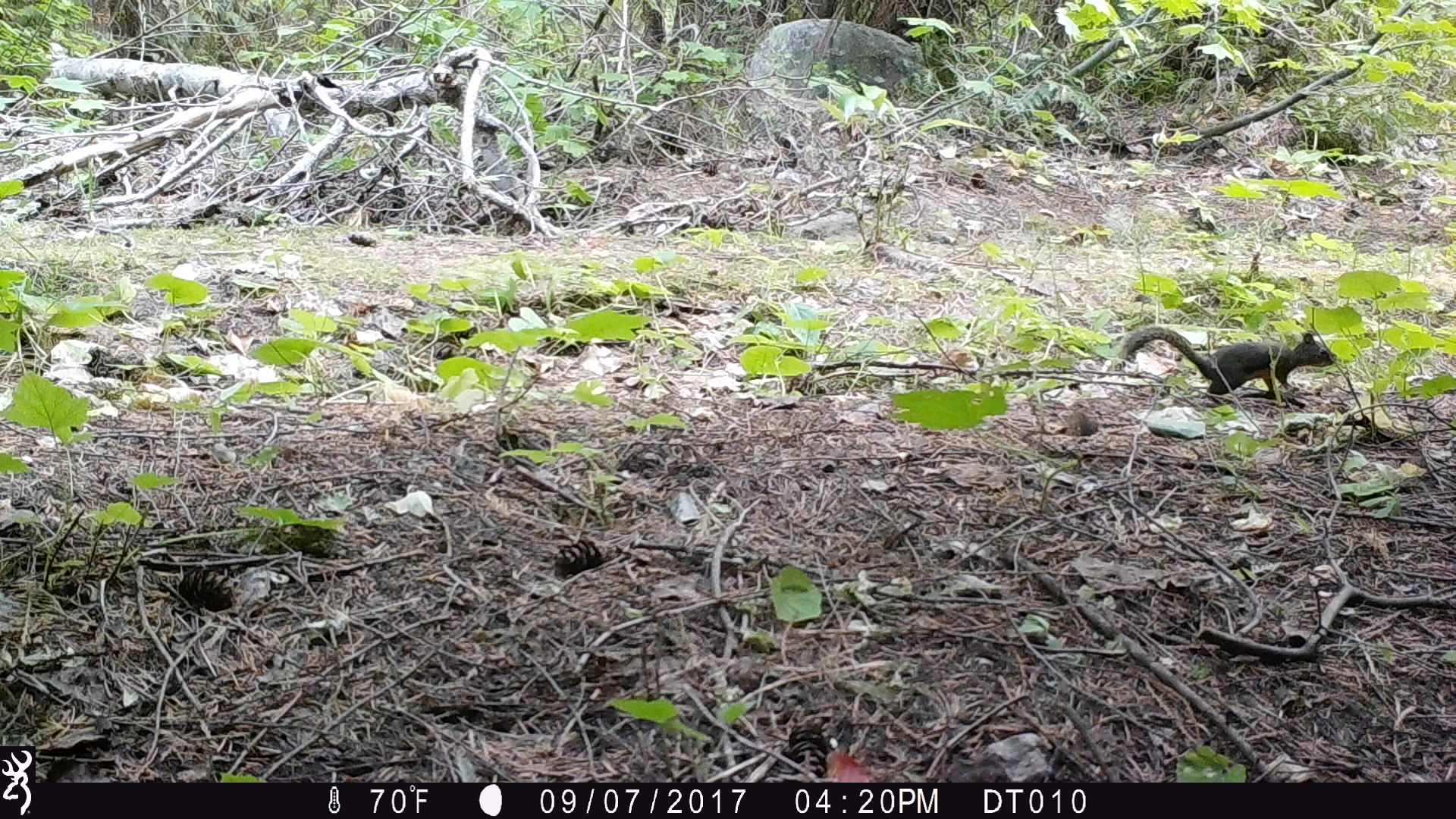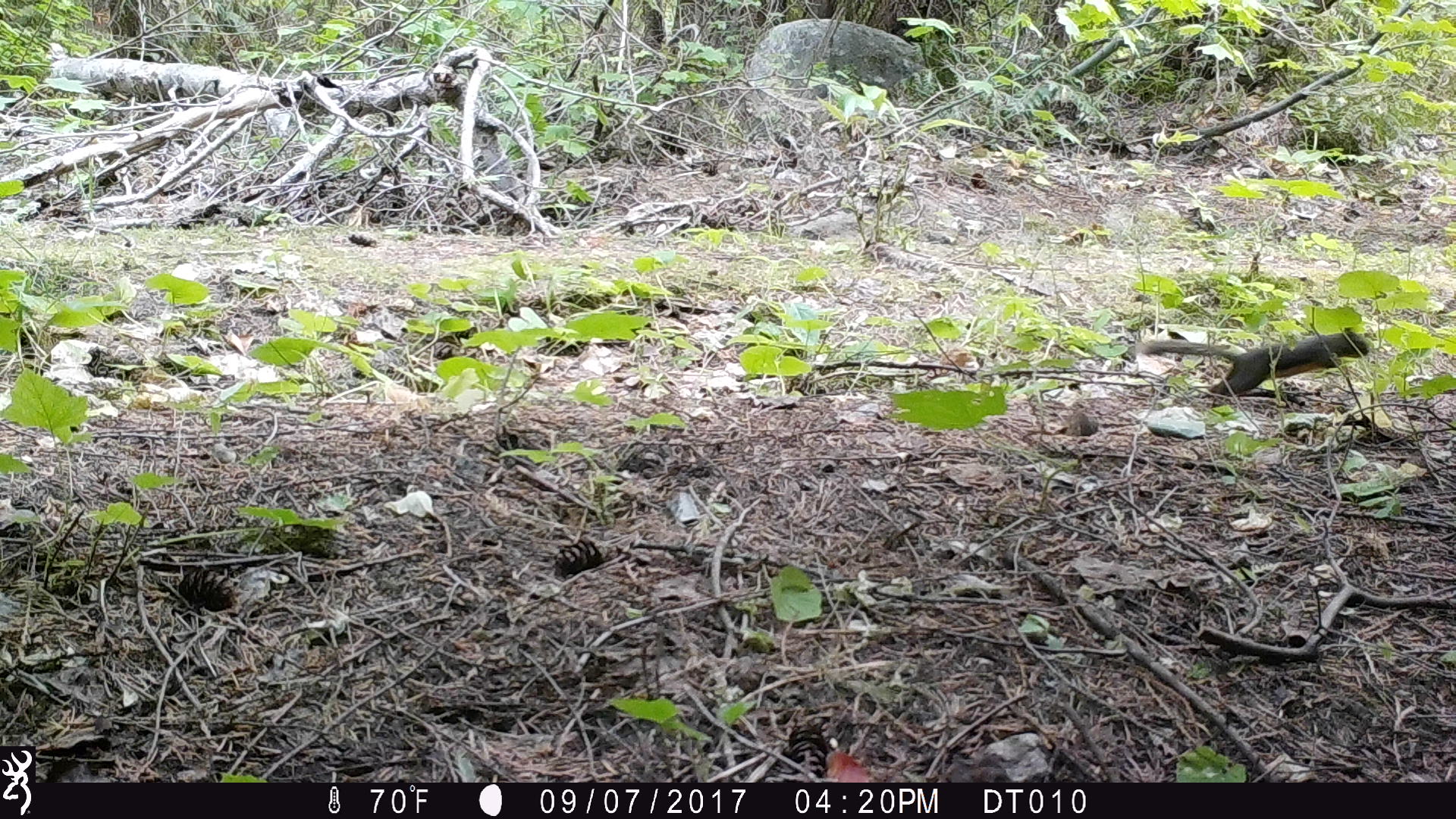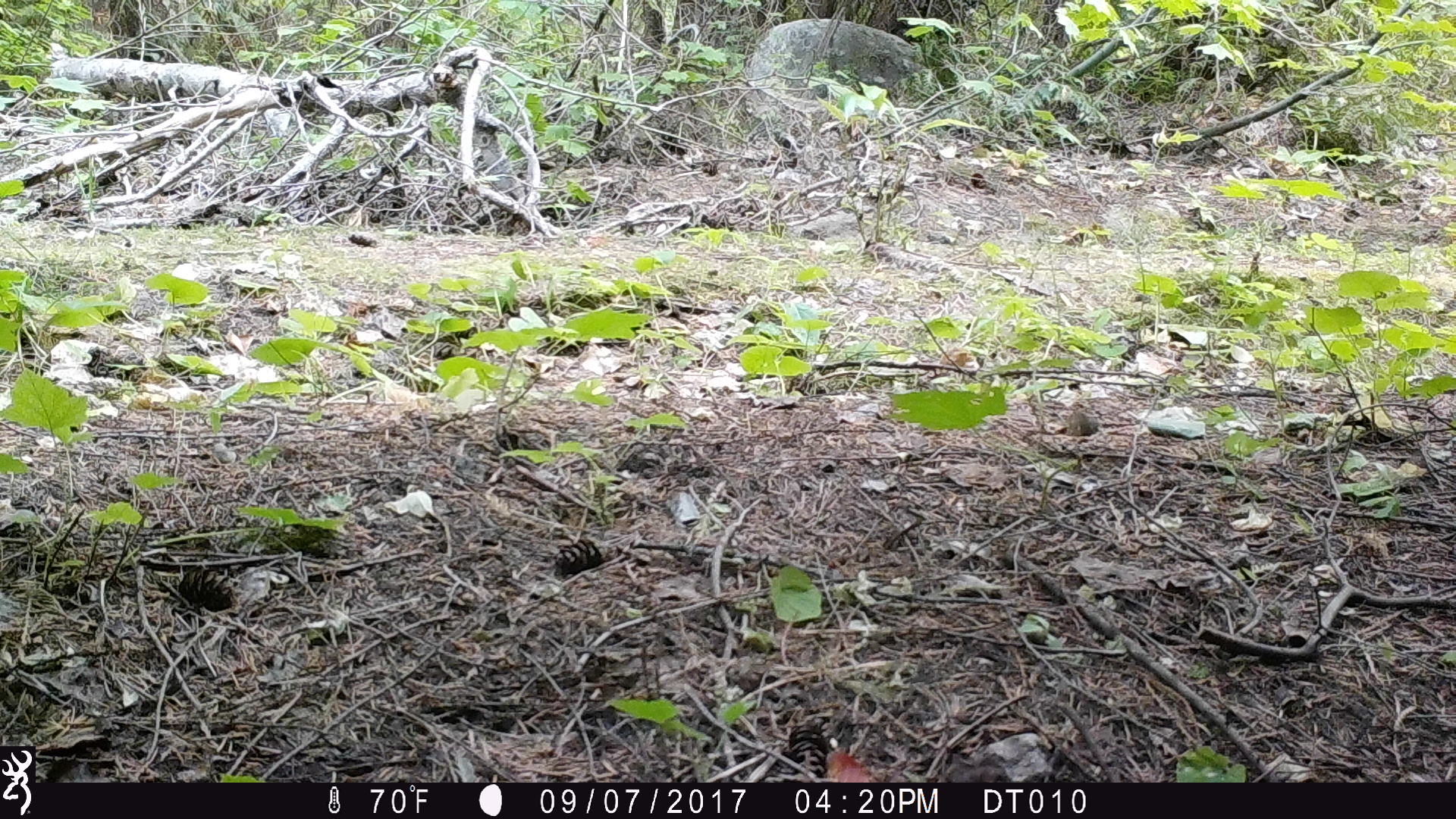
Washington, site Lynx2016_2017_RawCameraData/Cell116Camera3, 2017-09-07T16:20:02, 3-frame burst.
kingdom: Animalia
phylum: Chordata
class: Mammalia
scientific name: Mammalia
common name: small mammal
Small mammal (Mammalia). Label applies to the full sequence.